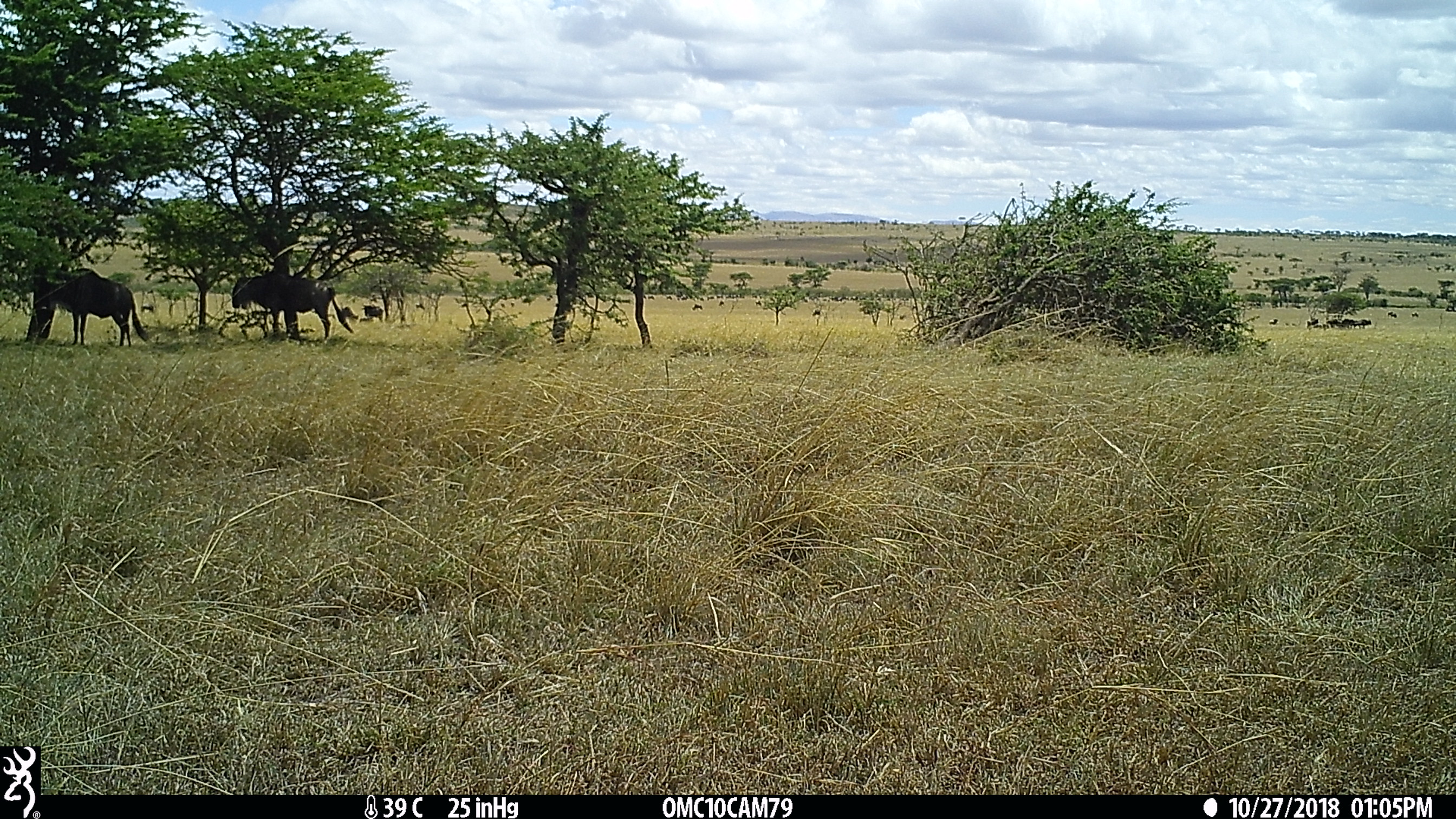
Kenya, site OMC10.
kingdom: Animalia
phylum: Chordata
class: Mammalia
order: Artiodactyla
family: Bovidae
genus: Connochaetes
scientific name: Connochaetes taurinus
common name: blue wildebeest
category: wildebeest